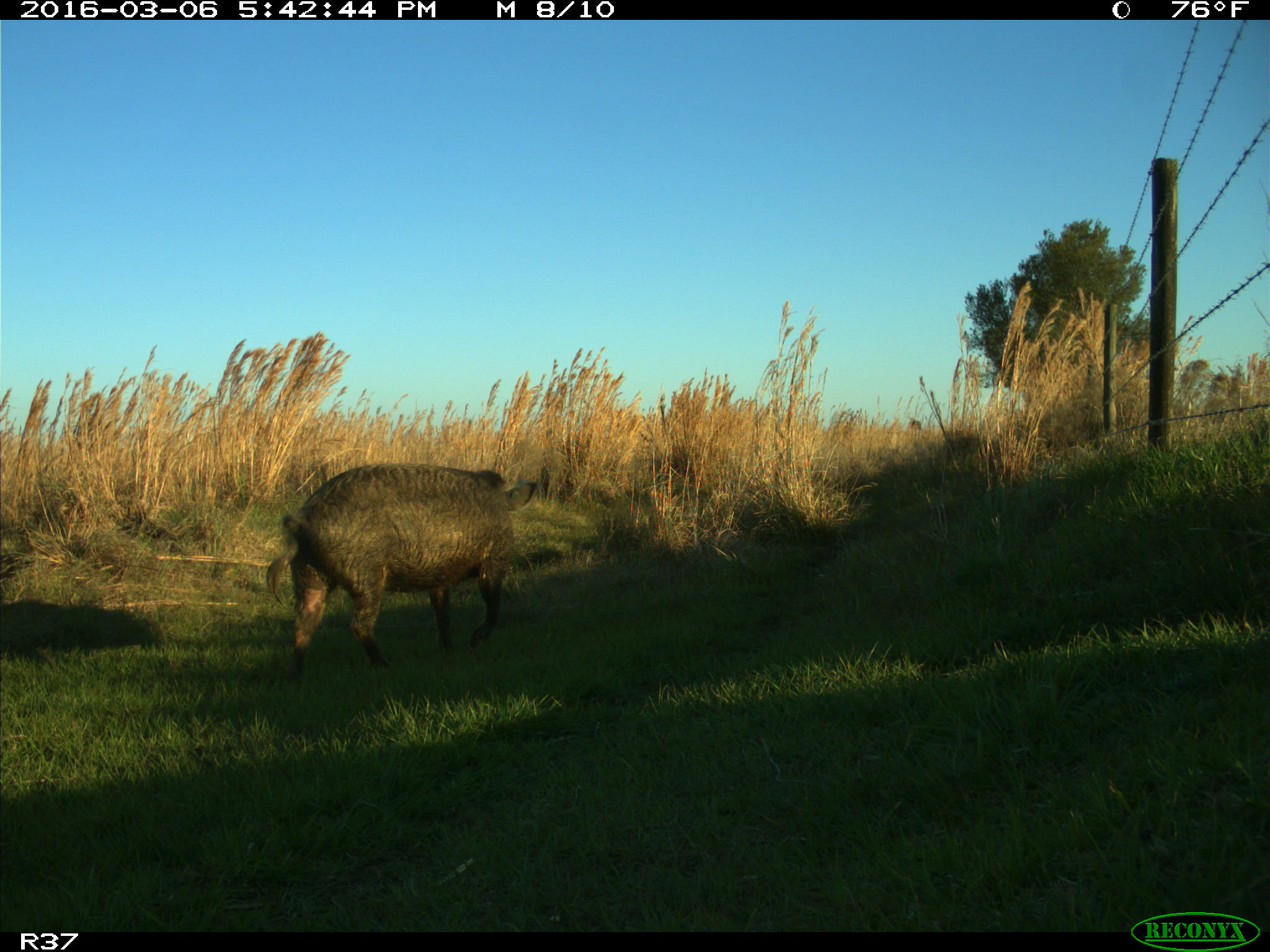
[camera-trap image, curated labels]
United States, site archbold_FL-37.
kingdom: Animalia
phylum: Chordata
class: Mammalia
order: Artiodactyla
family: Suidae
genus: Sus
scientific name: Sus scrofa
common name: wild boar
Sus scrofa (wild boar).